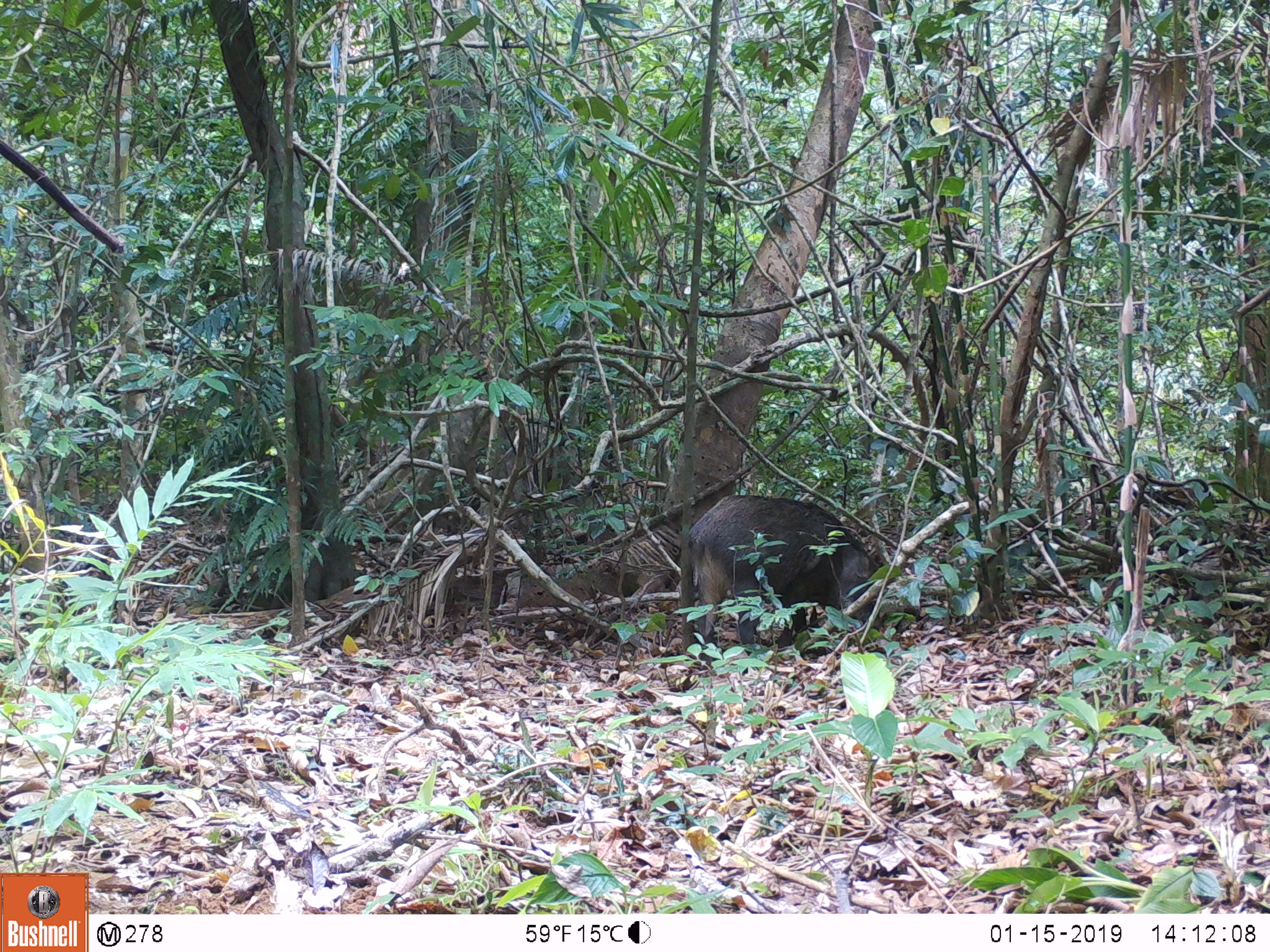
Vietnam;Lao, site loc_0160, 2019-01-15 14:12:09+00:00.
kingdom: Animalia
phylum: Chordata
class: Mammalia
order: Artiodactyla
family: Suidae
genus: Sus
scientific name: Sus scrofa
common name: eurasian wild pig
Eurasian wild pig (Sus scrofa). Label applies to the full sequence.